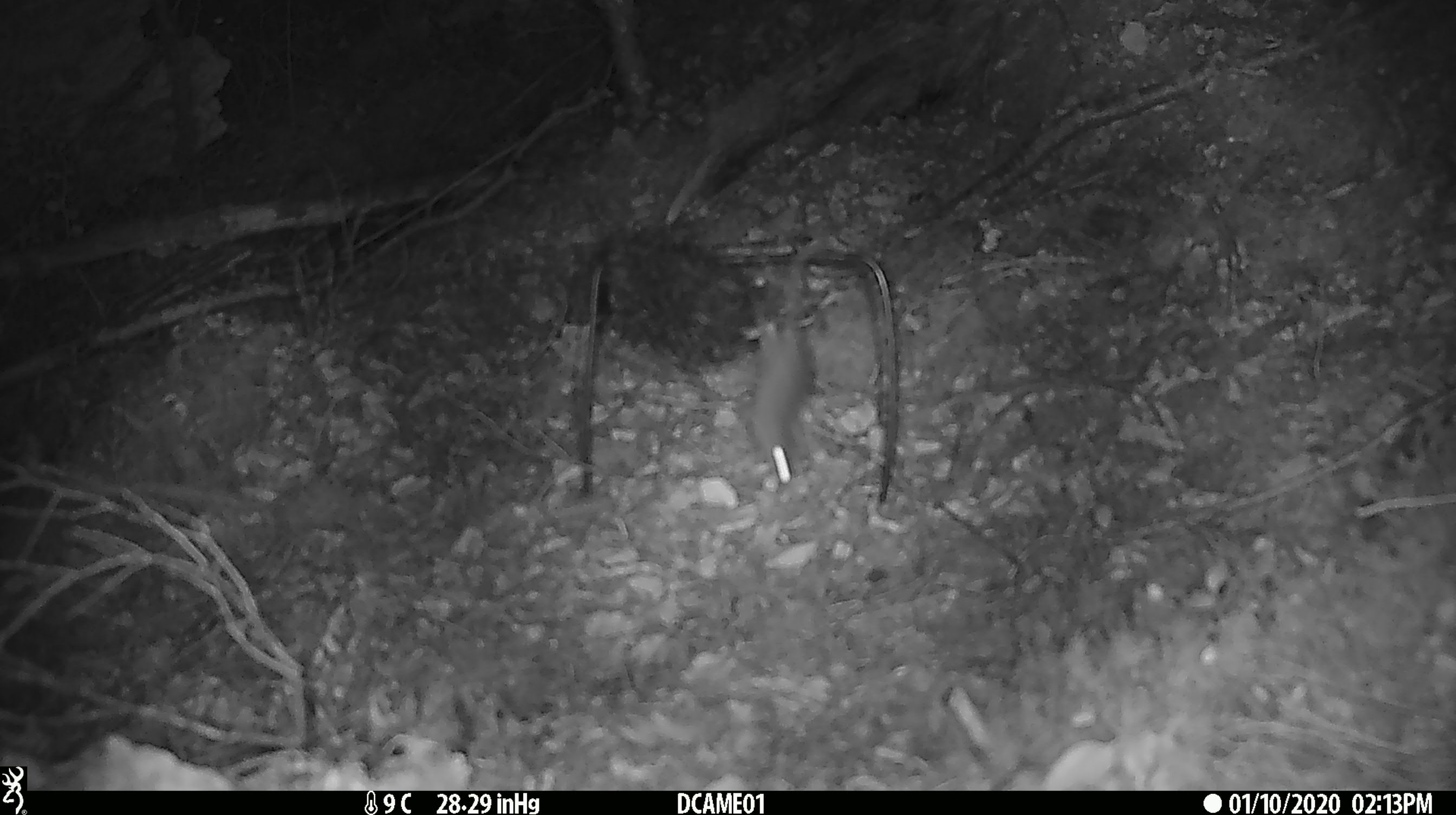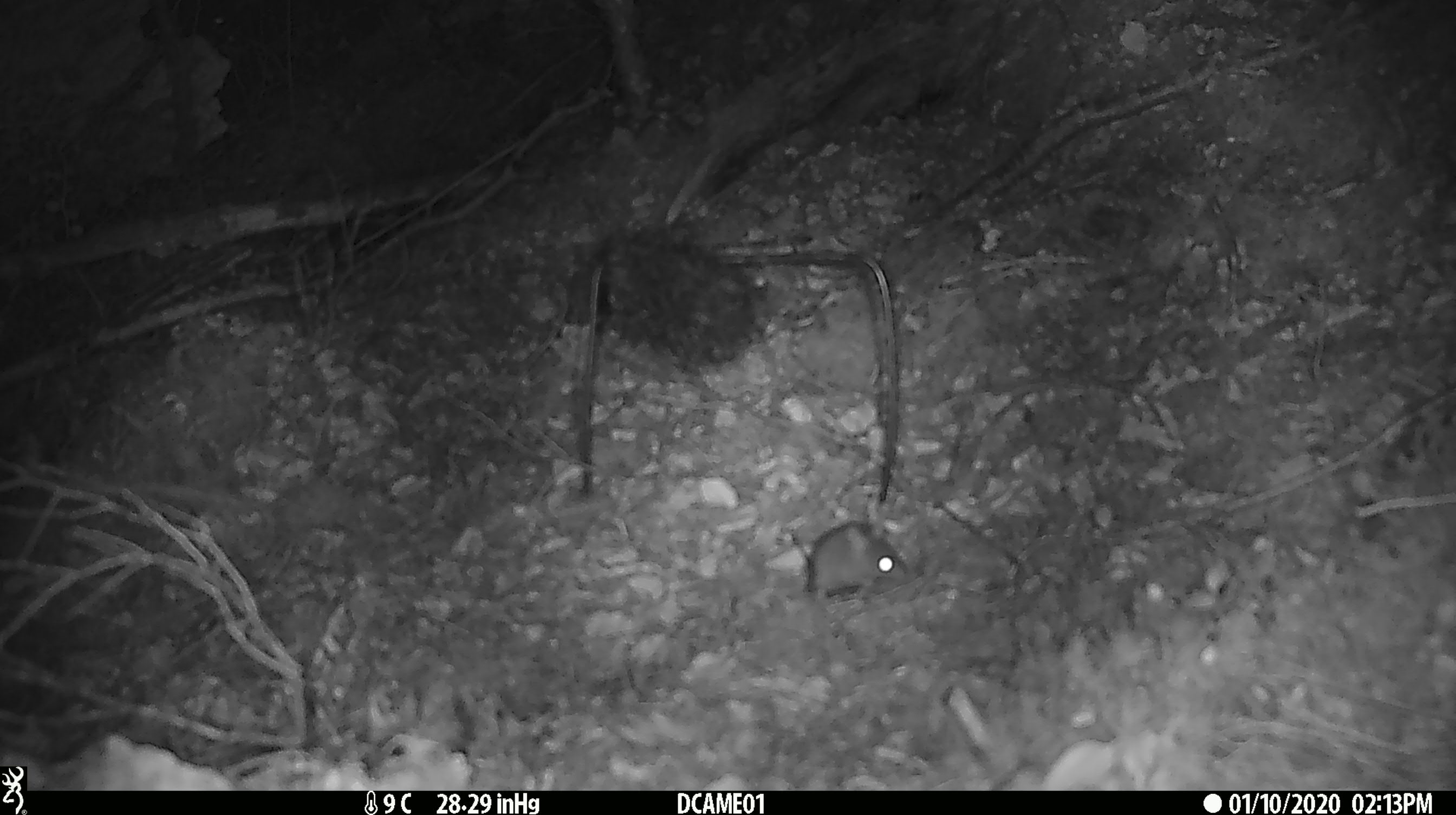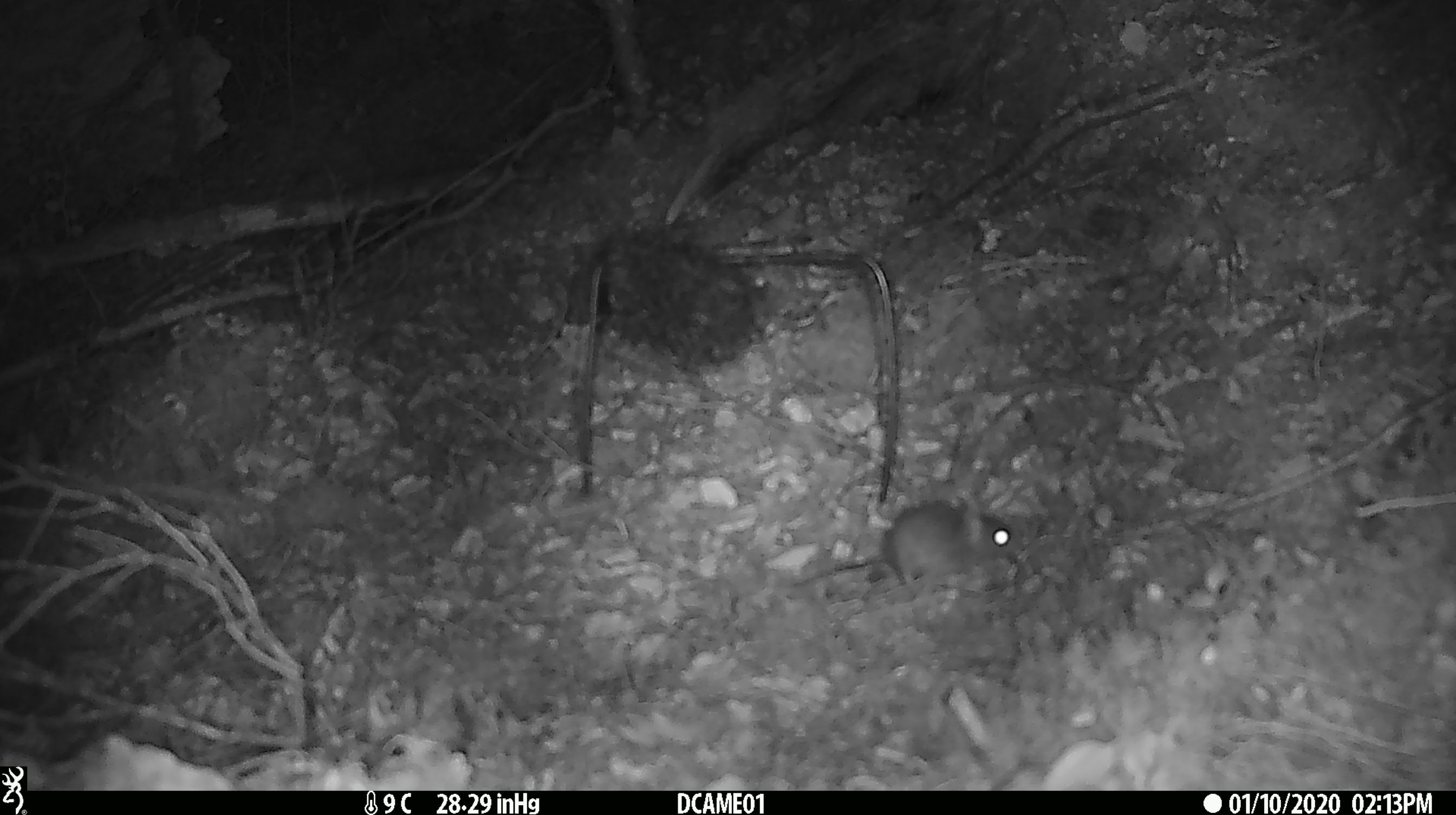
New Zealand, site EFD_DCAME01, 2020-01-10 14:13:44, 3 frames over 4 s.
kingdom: Animalia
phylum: Chordata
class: Mammalia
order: Rodentia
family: Muridae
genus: Mus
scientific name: Mus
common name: mouse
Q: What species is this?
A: Mouse (Mus).